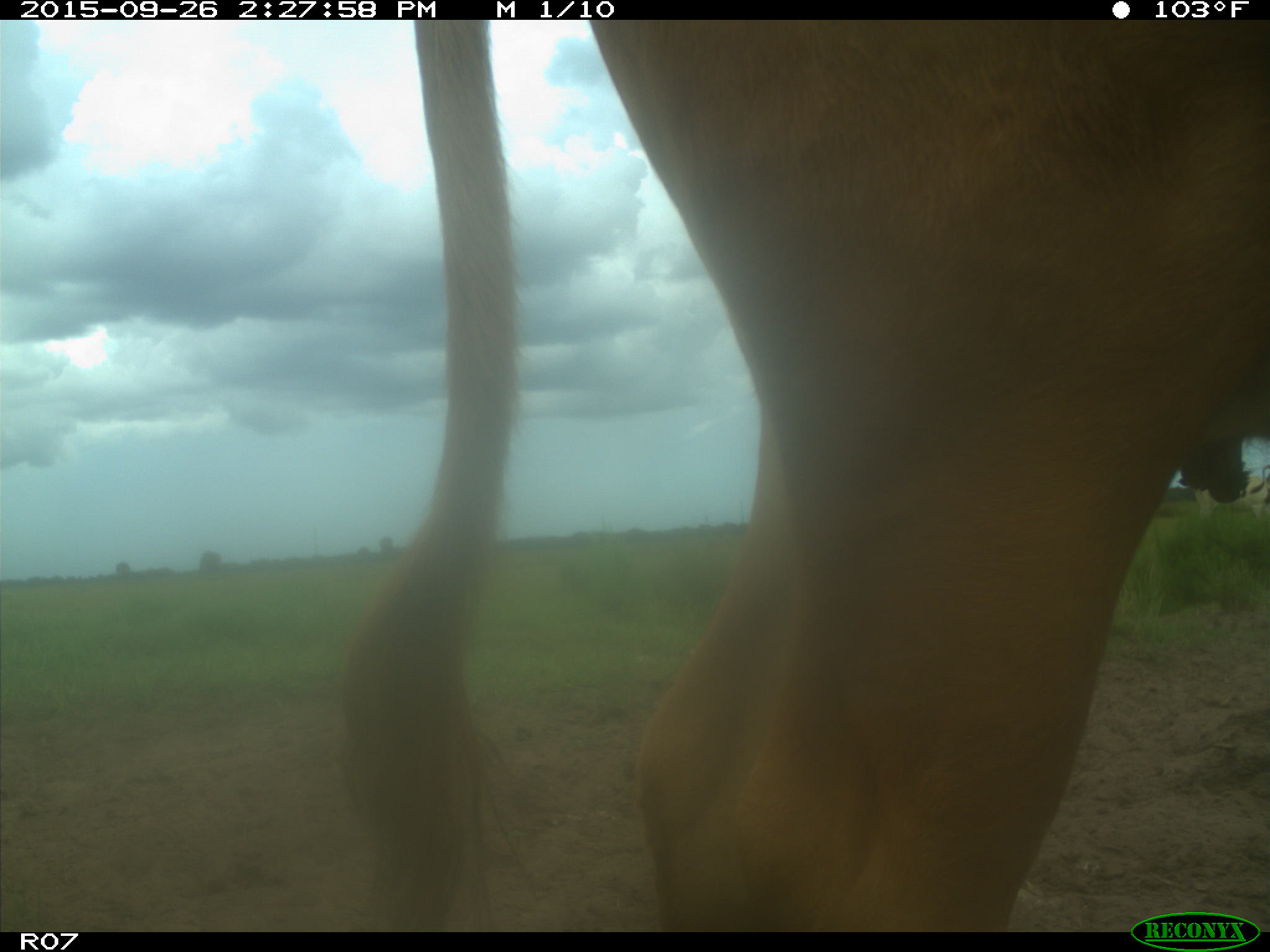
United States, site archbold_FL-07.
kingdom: Animalia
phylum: Chordata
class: Mammalia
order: Artiodactyla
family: Bovidae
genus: Bos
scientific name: Bos taurus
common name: domestic cow